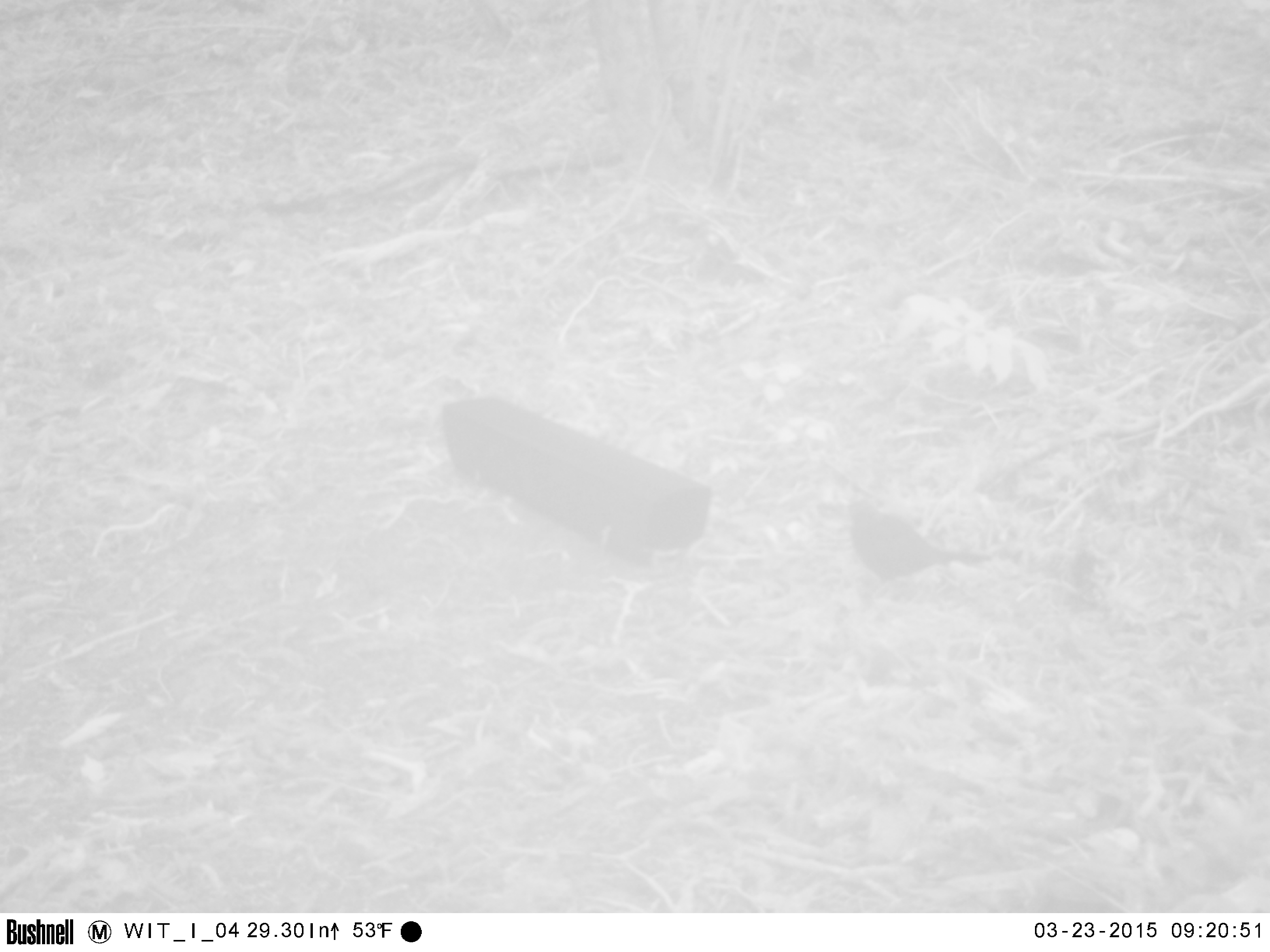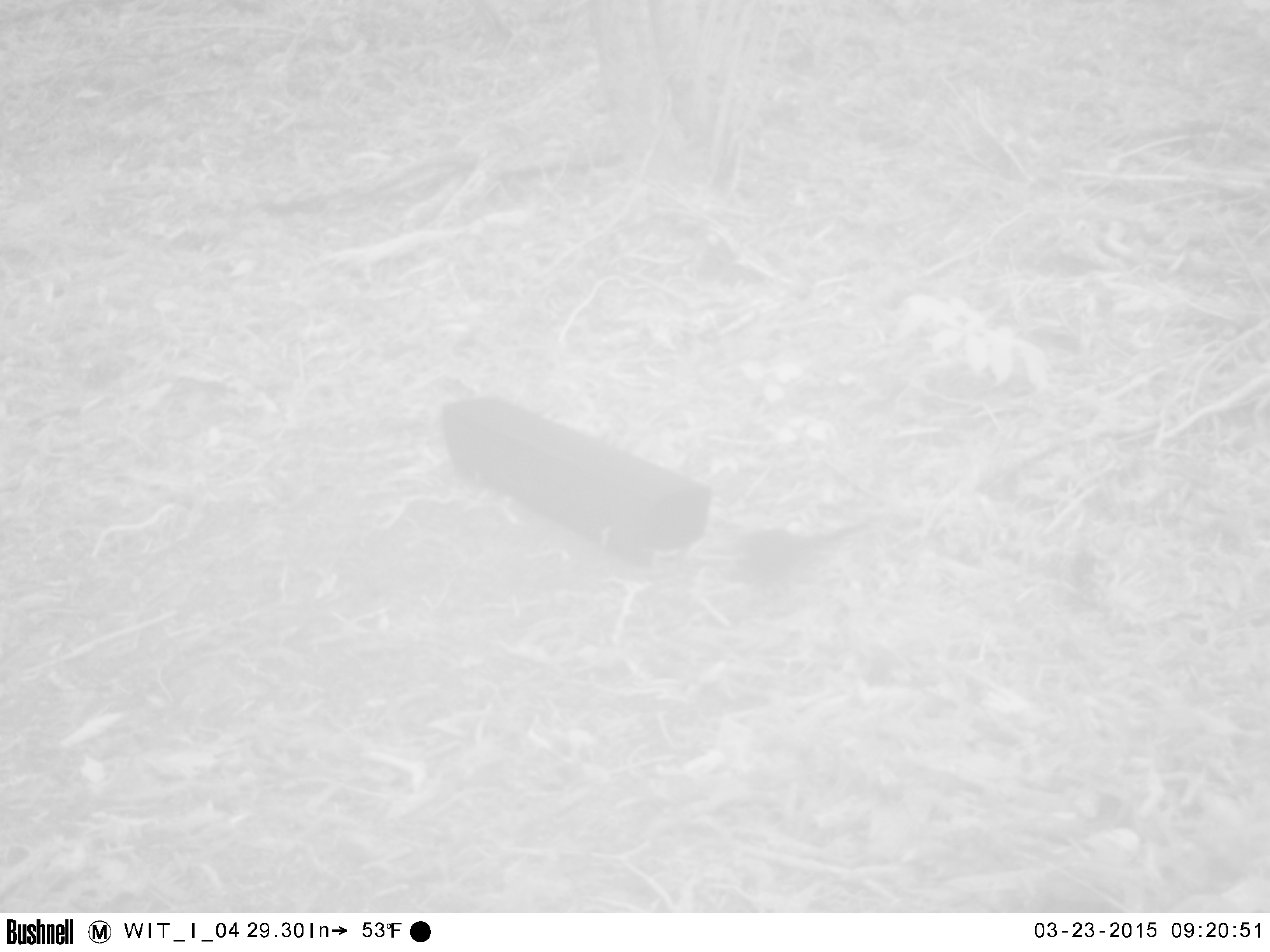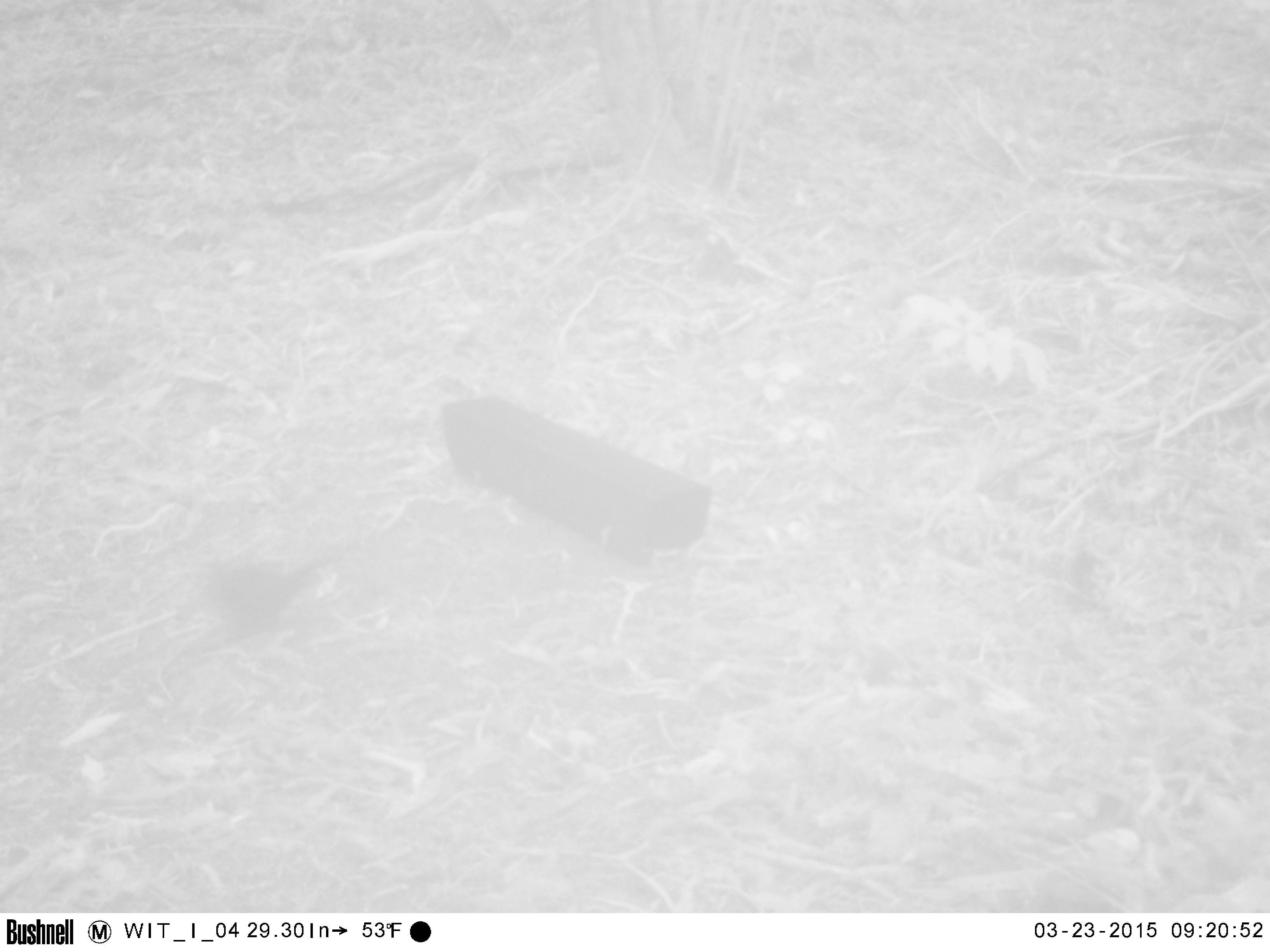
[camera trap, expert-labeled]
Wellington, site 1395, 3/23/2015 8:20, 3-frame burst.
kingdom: Animalia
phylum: Chordata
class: Aves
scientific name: Aves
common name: bird